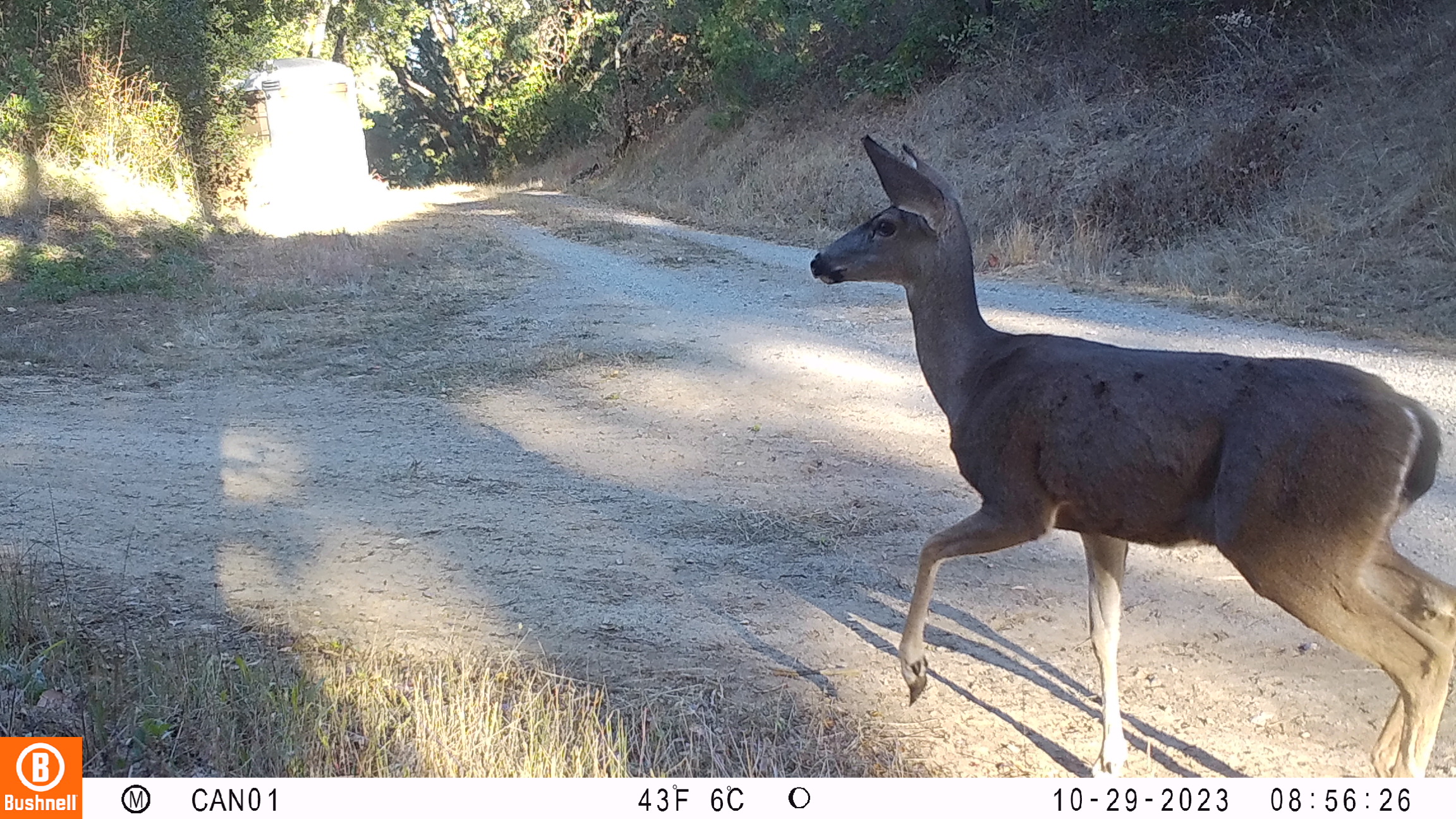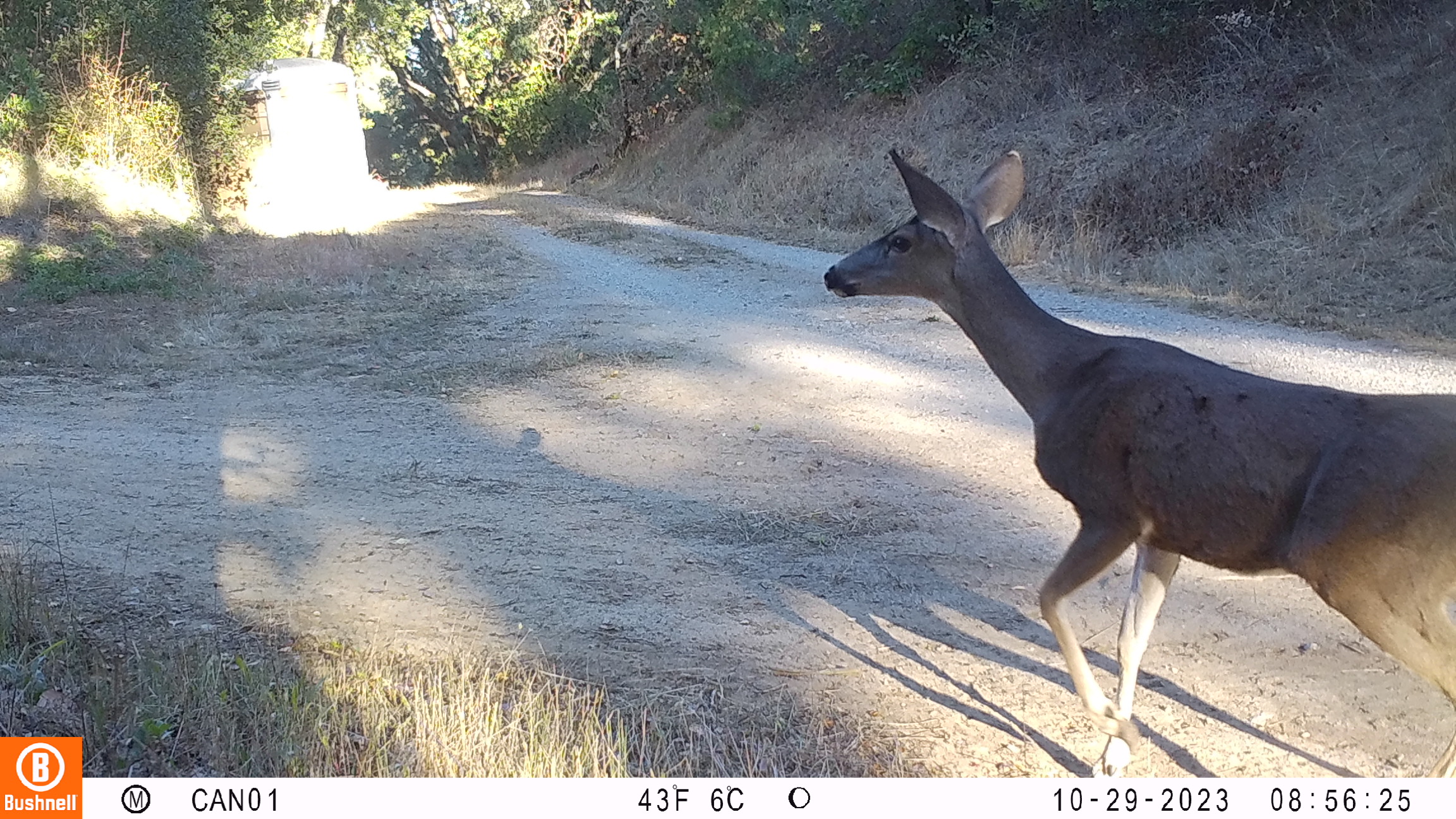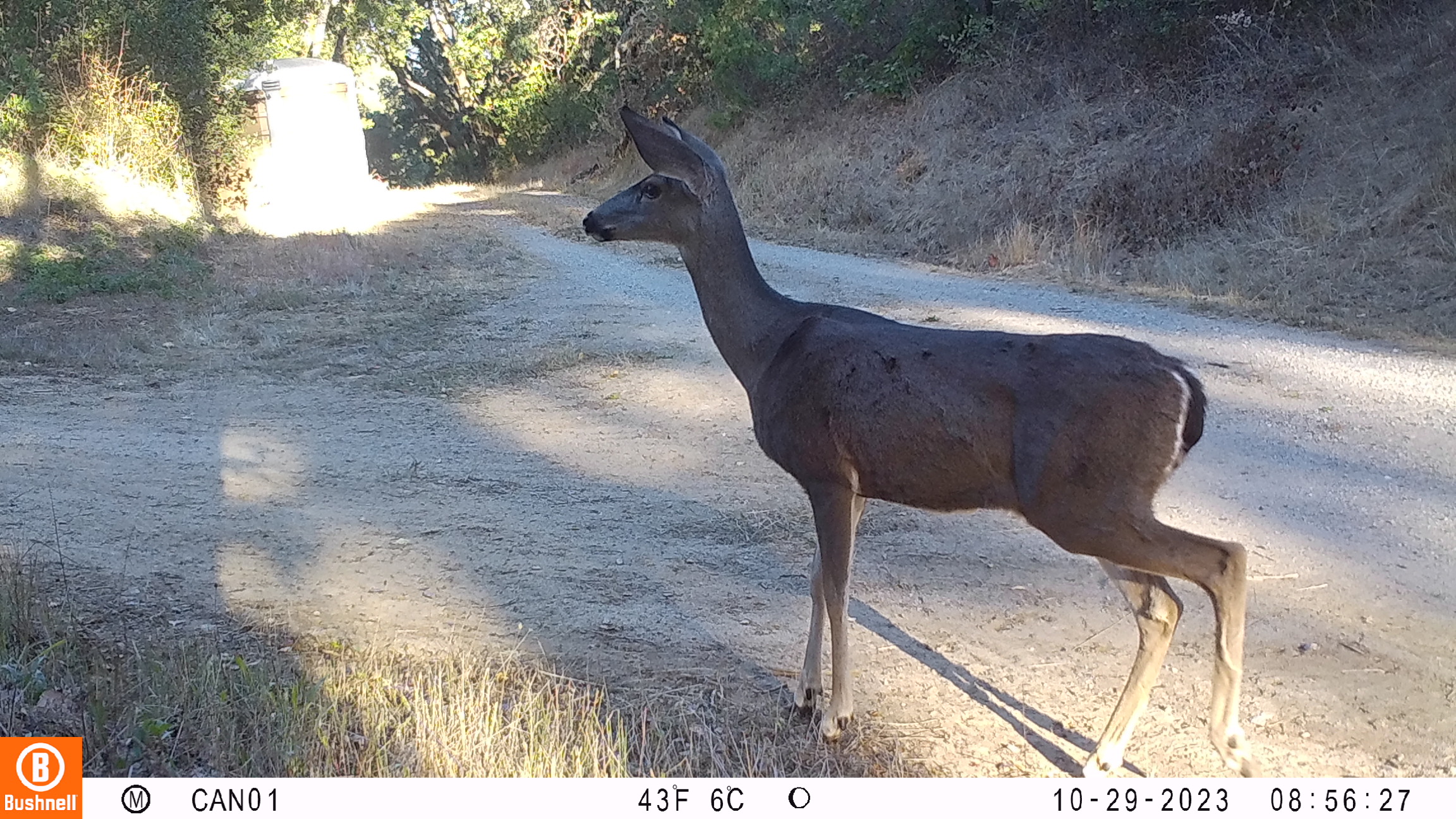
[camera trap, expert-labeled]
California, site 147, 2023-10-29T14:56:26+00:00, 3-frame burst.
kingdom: Animalia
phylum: Chordata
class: Mammalia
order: Artiodactyla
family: Cervidae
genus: Odocoileus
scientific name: Odocoileus hemionus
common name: mule deer